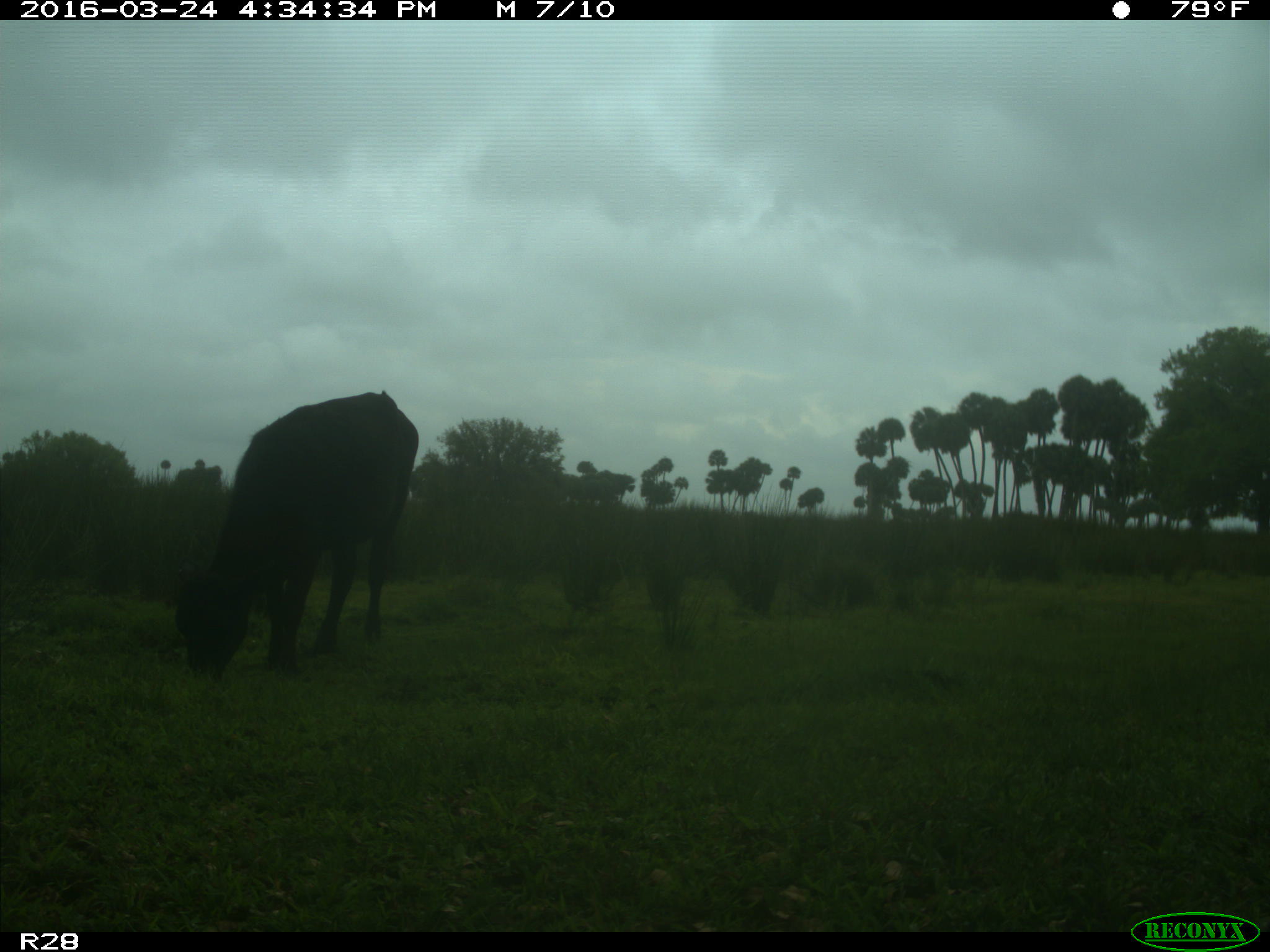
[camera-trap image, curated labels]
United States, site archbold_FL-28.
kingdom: Animalia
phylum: Chordata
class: Mammalia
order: Artiodactyla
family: Bovidae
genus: Bos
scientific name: Bos taurus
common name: domestic cow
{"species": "Bos taurus (domestic cow)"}